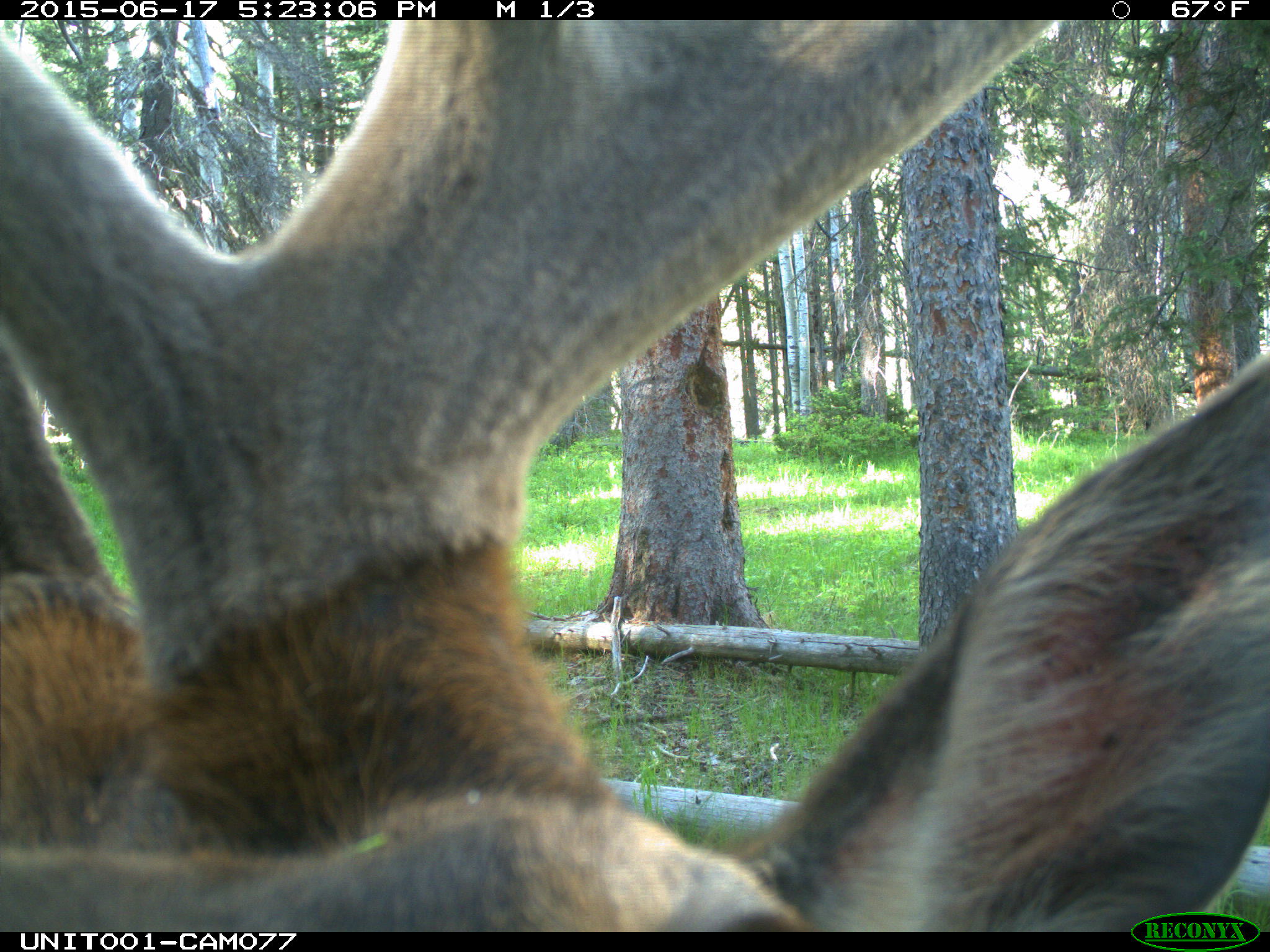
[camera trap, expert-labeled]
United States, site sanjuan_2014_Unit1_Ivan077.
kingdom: Animalia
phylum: Chordata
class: Mammalia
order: Artiodactyla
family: Cervidae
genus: Cervus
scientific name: Cervus elaphus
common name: red deer